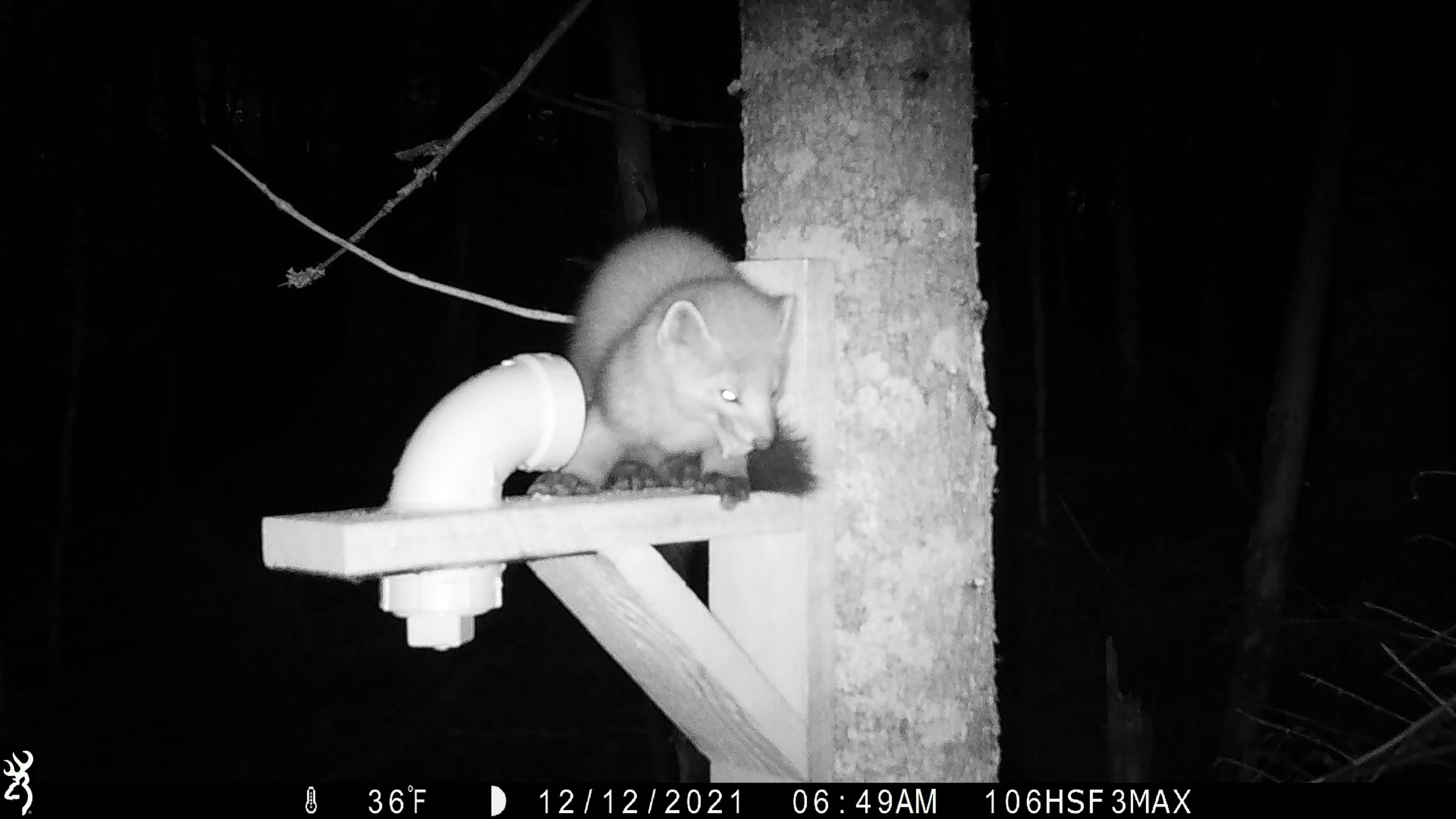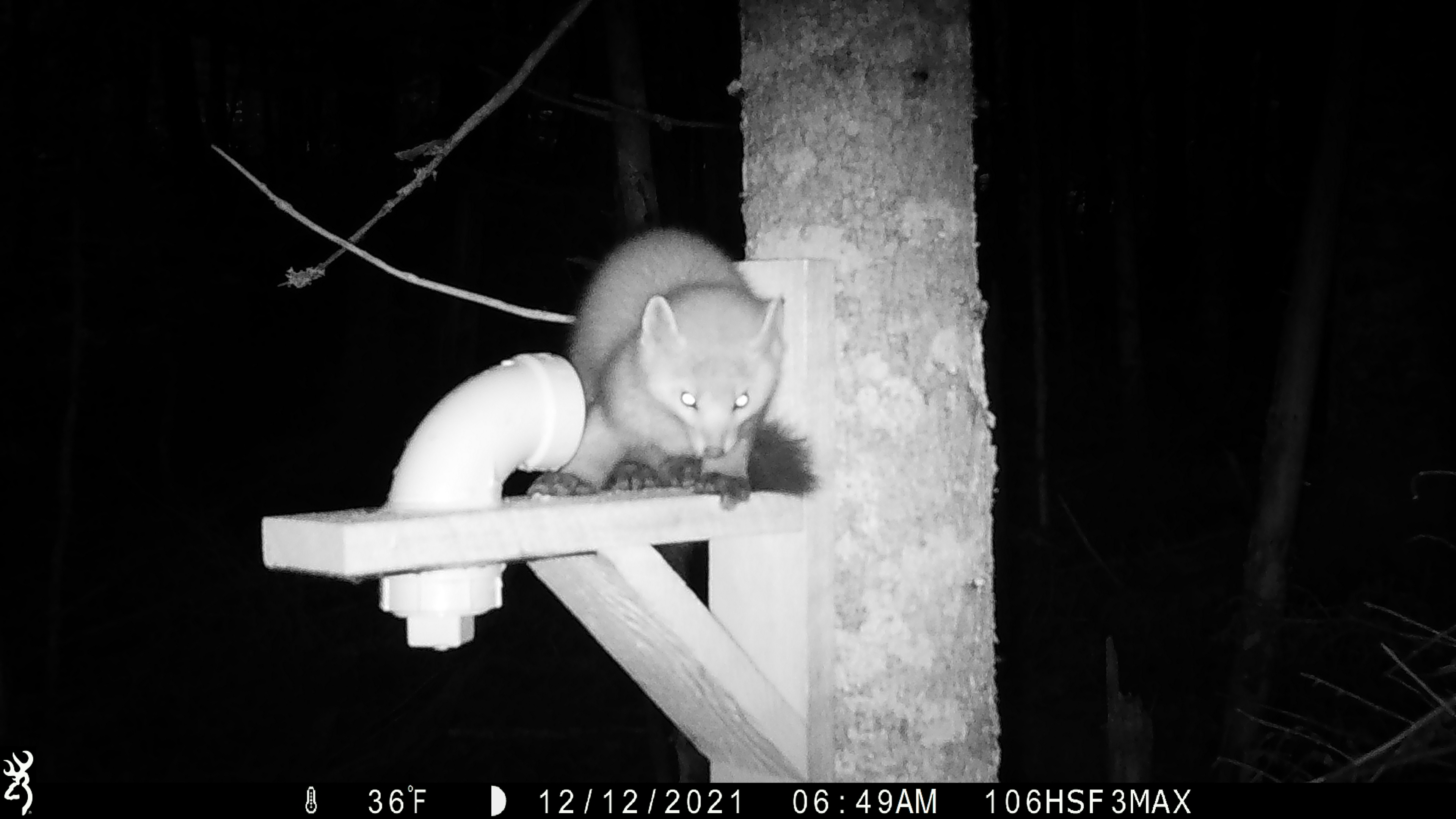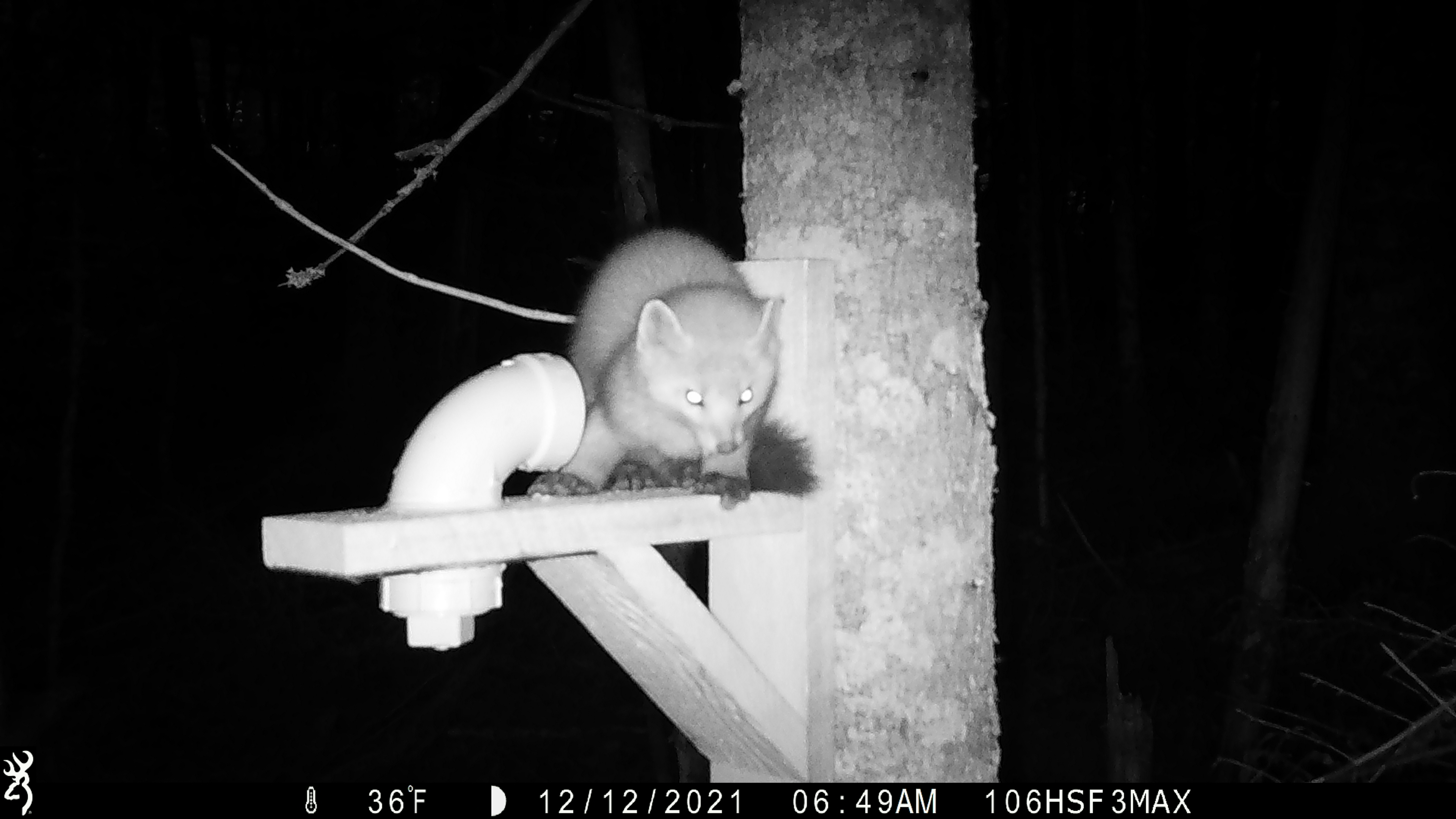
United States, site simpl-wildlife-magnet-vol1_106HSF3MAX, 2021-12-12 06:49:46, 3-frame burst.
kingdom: Animalia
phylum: Chordata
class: Mammalia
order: Carnivora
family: Mustelidae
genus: Martes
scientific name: Martes americana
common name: american marten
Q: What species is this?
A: American marten (Martes americana).